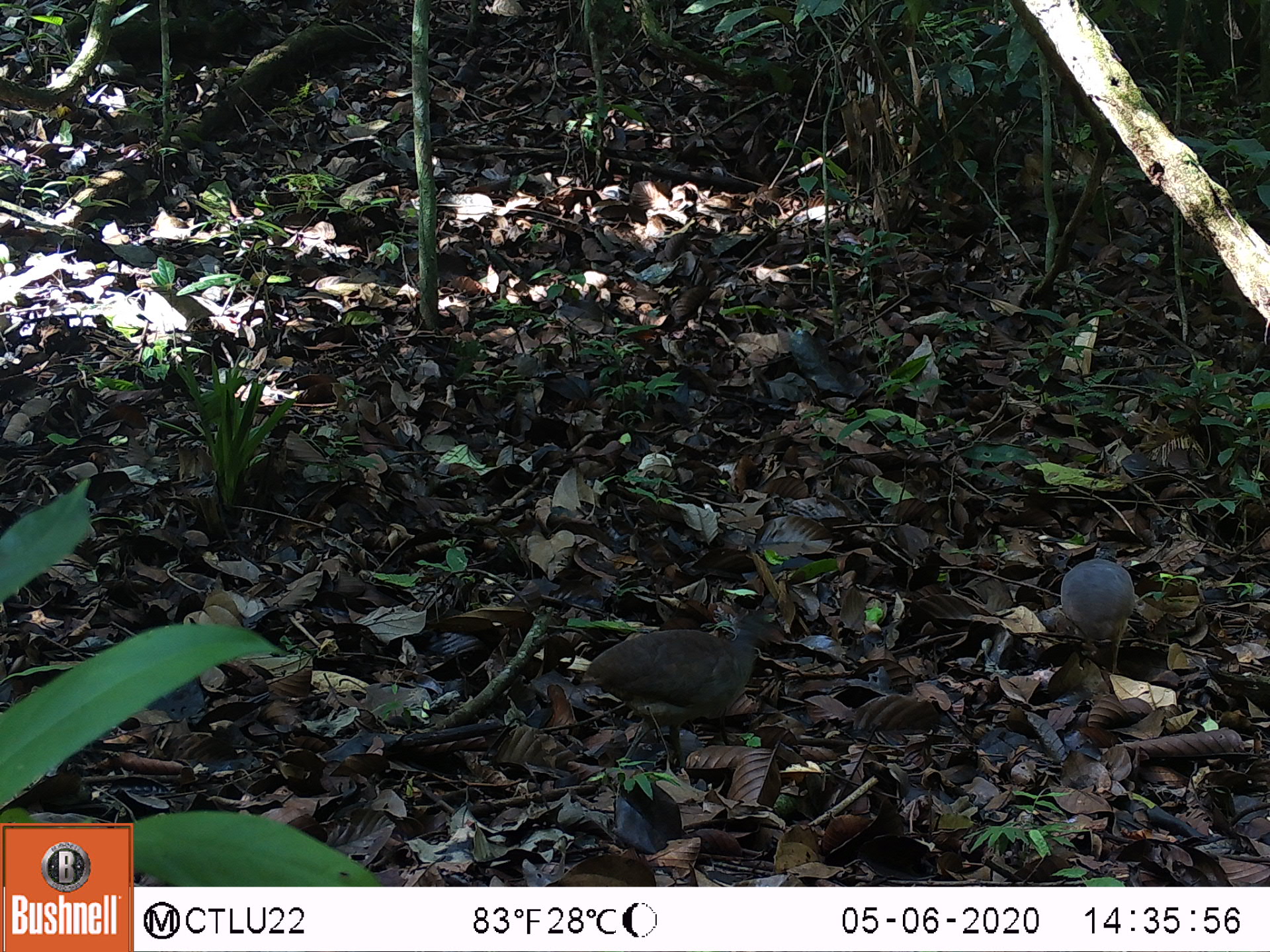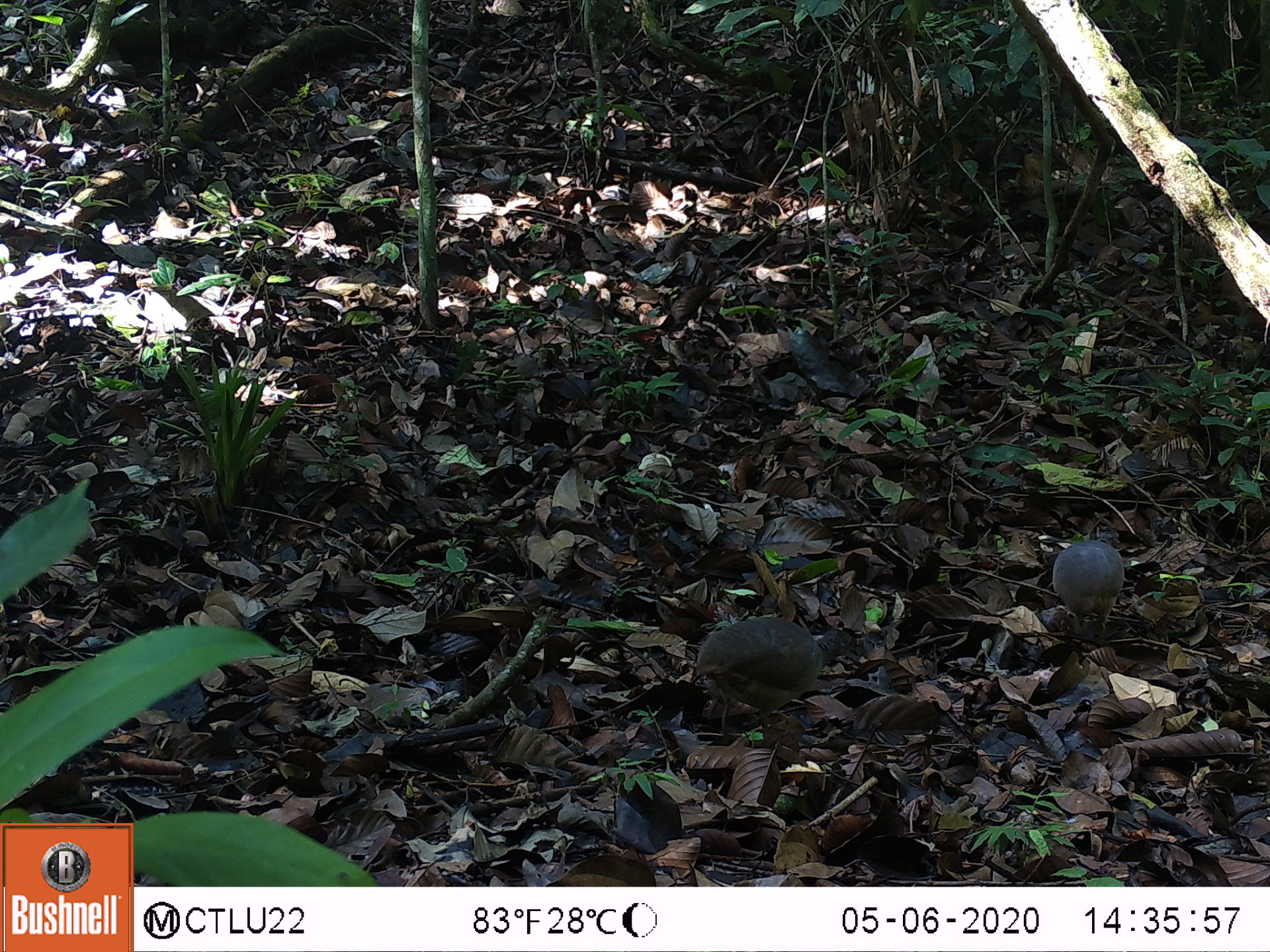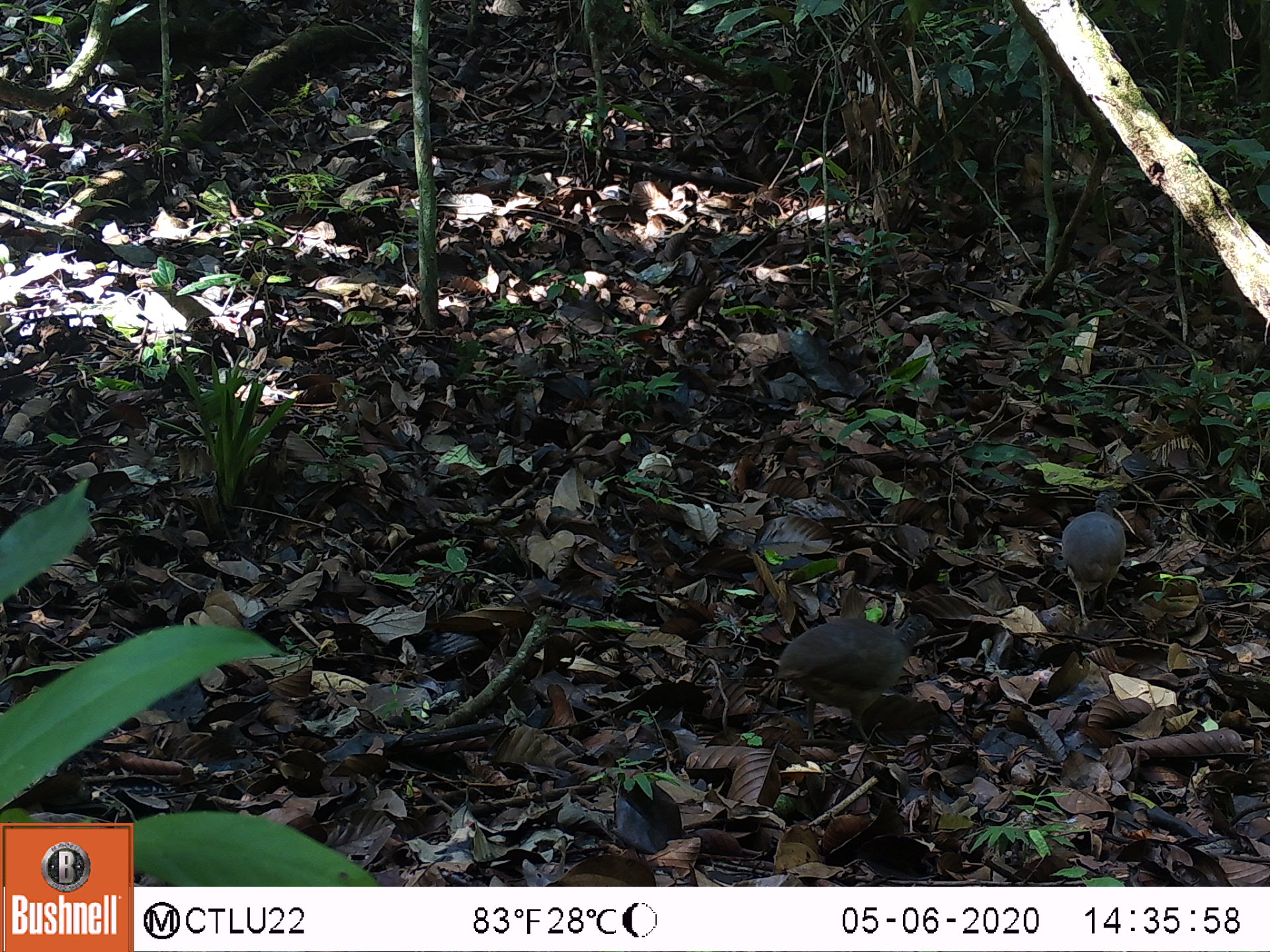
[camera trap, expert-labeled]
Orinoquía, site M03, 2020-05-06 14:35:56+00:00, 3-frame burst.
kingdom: Animalia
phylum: Chordata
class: Aves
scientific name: Aves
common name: bird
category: unknown bird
Unknown bird (bird) (Aves).